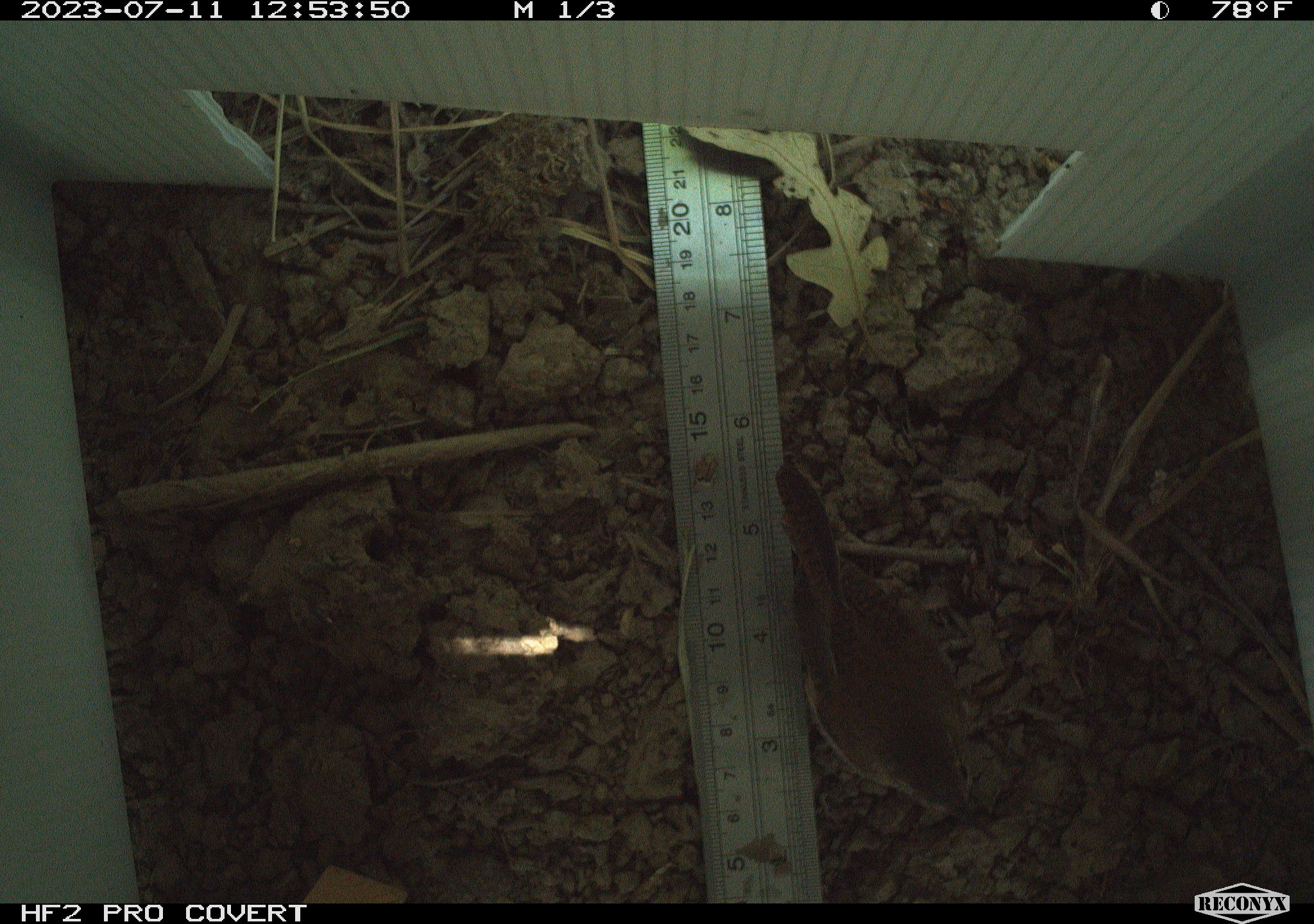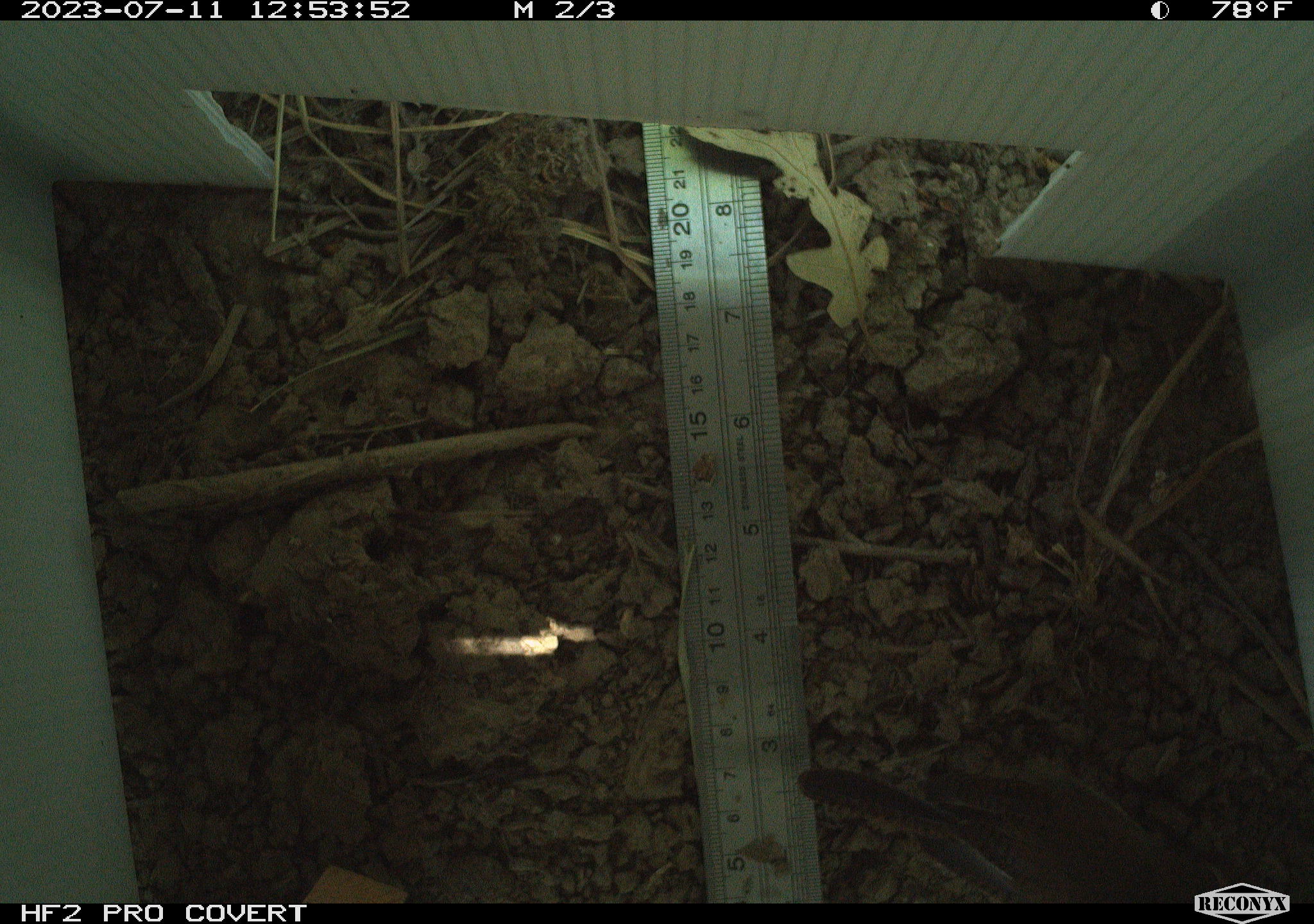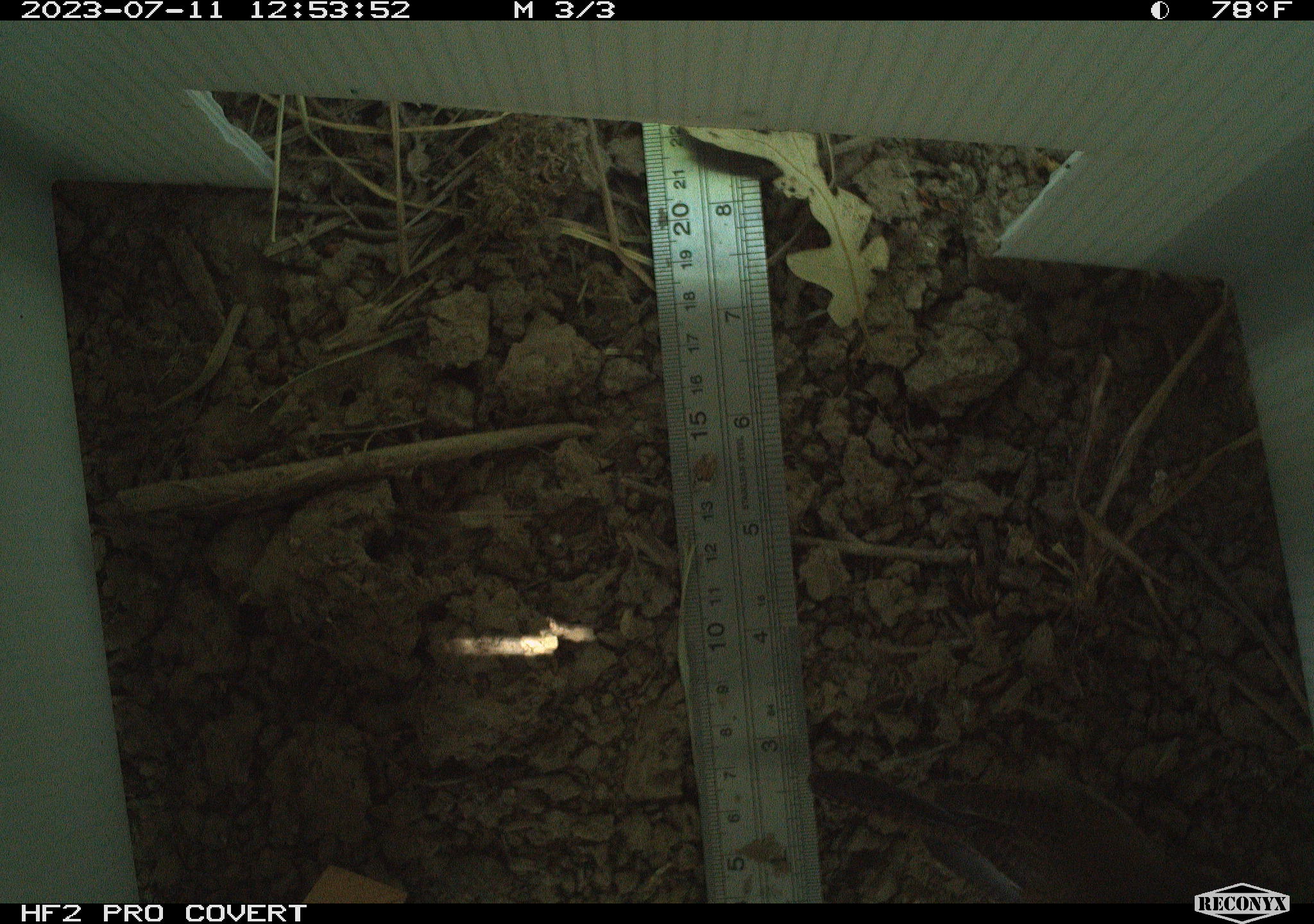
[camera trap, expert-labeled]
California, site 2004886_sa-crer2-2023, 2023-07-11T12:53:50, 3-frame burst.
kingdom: Animalia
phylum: Chordata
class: Aves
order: Passeriformes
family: Troglodytidae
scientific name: Troglodytidae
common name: wren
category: troglodytidae family